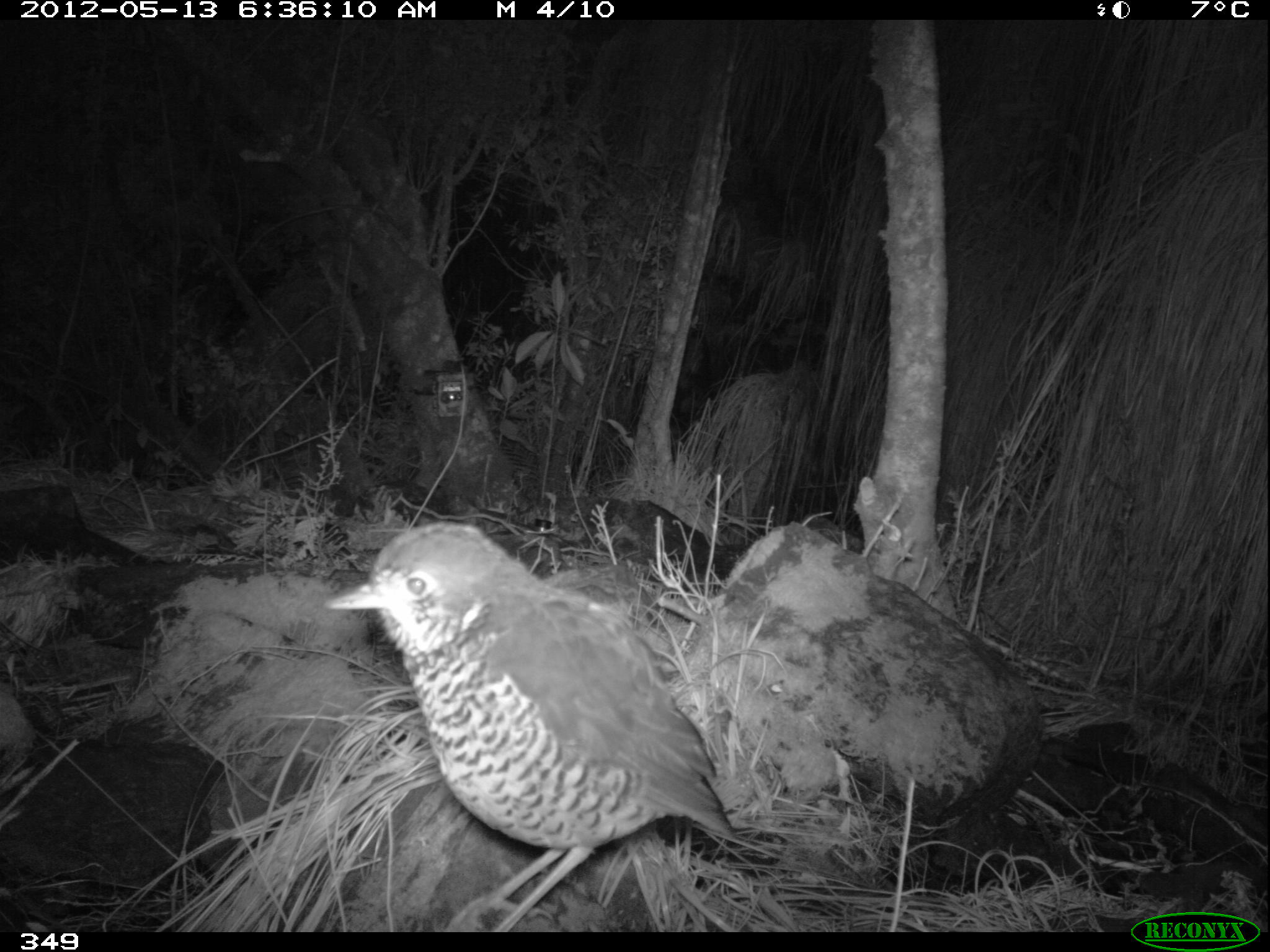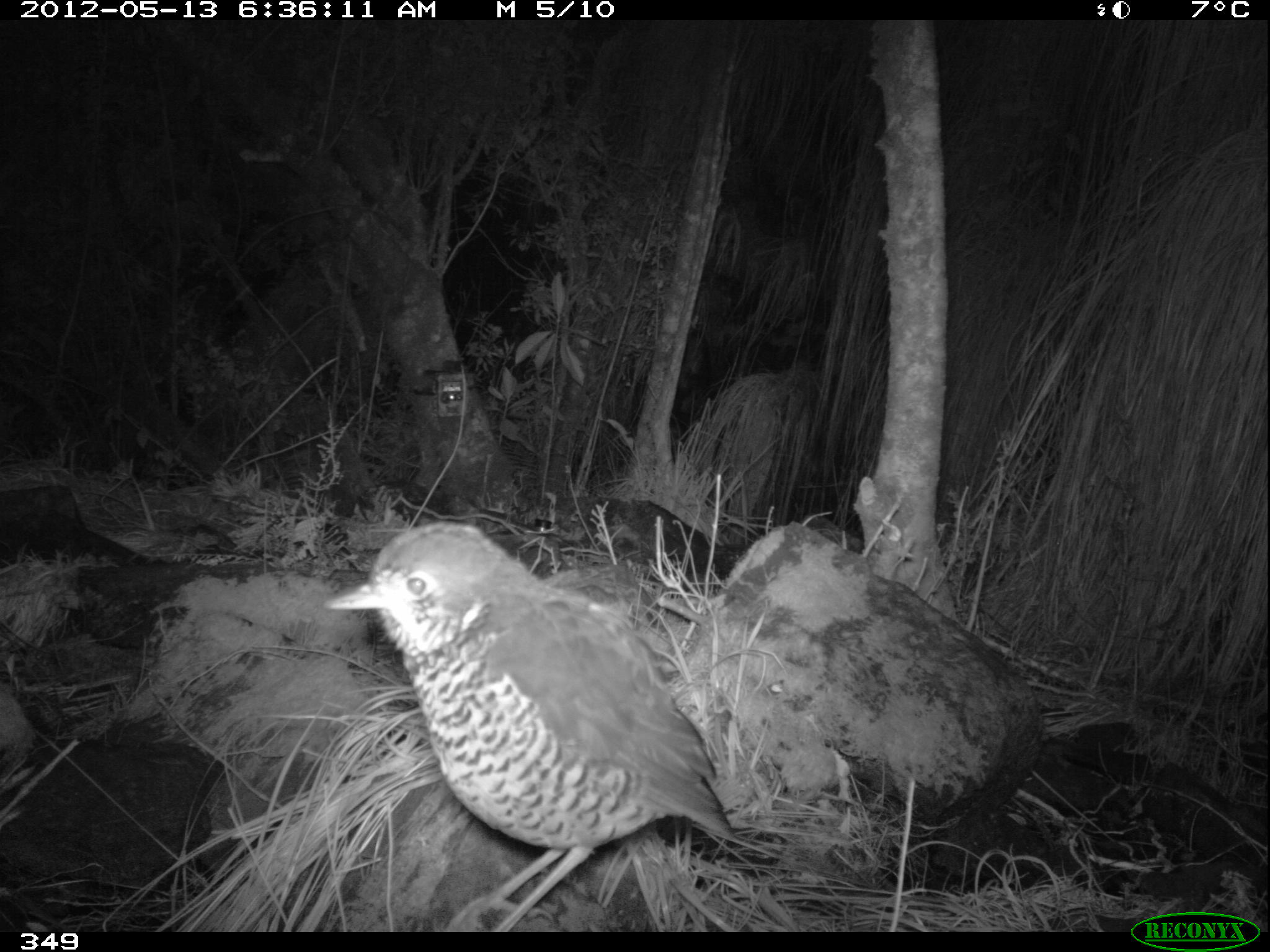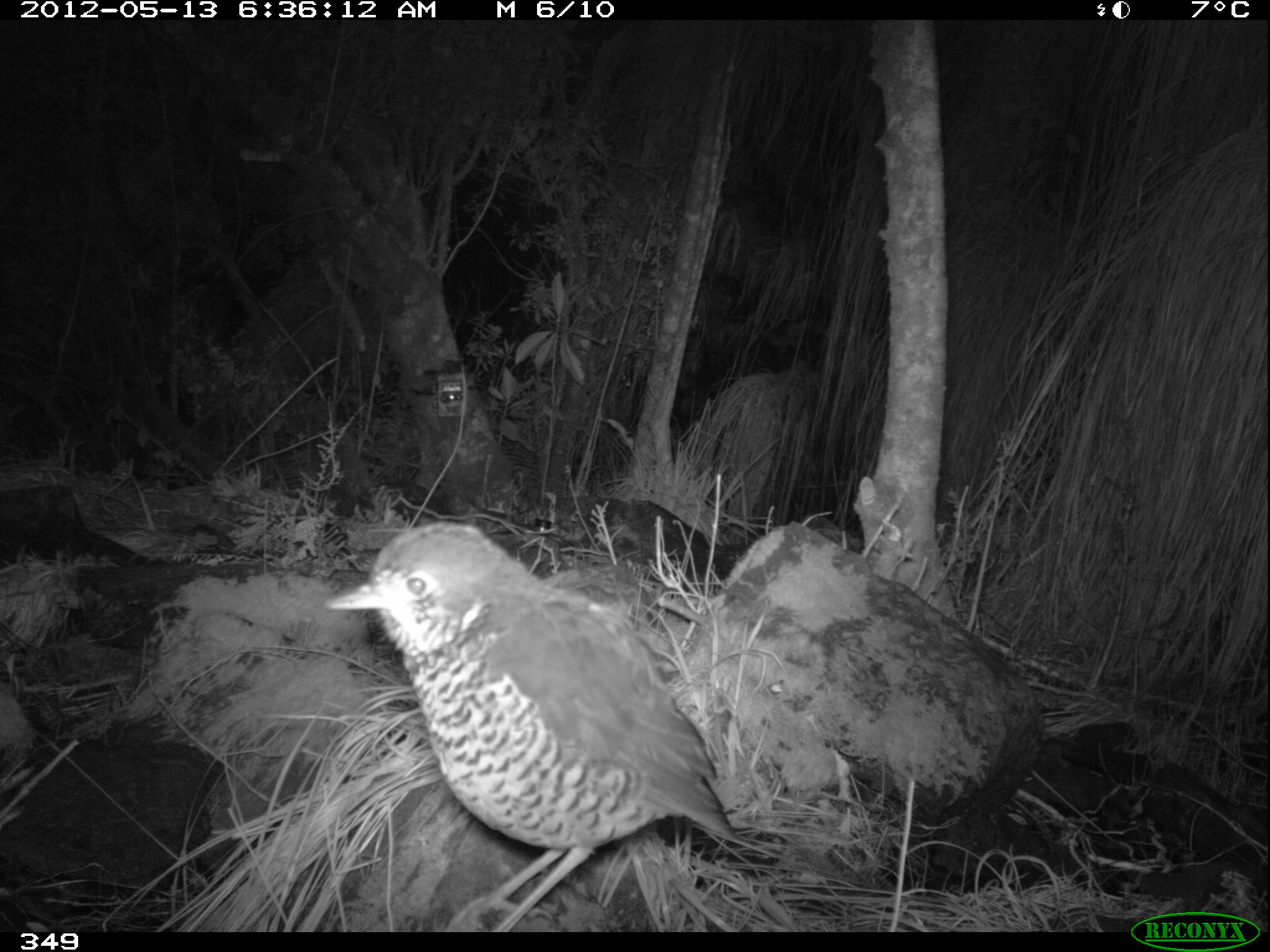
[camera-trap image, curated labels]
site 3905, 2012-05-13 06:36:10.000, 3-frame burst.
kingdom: Animalia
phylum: Chordata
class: Aves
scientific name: Aves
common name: bird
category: unknown bird